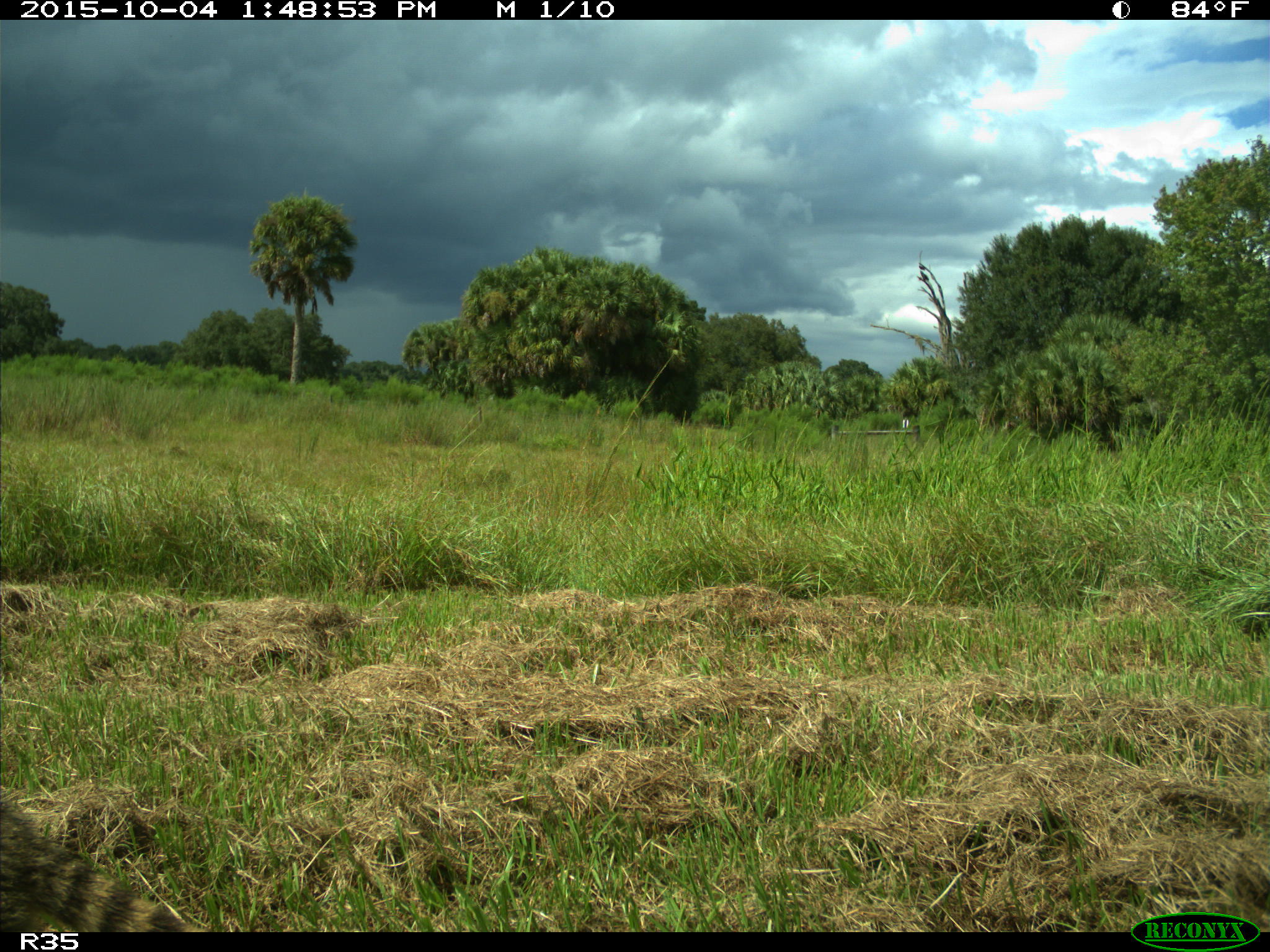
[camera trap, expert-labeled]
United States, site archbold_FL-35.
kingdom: Animalia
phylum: Chordata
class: Mammalia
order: Carnivora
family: Procyonidae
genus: Procyon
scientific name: Procyon lotor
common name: common raccoon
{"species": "Procyon lotor (common raccoon)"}